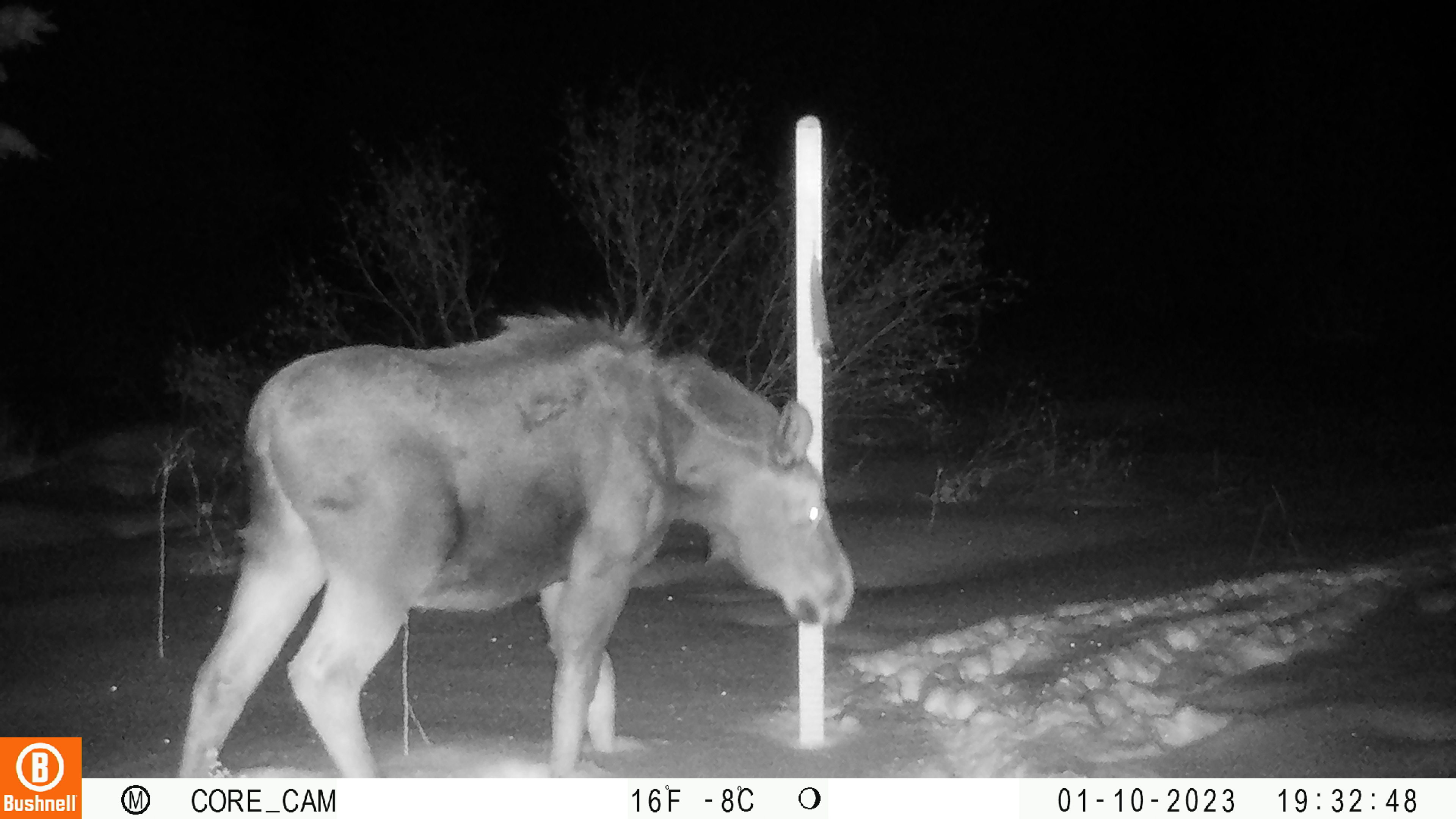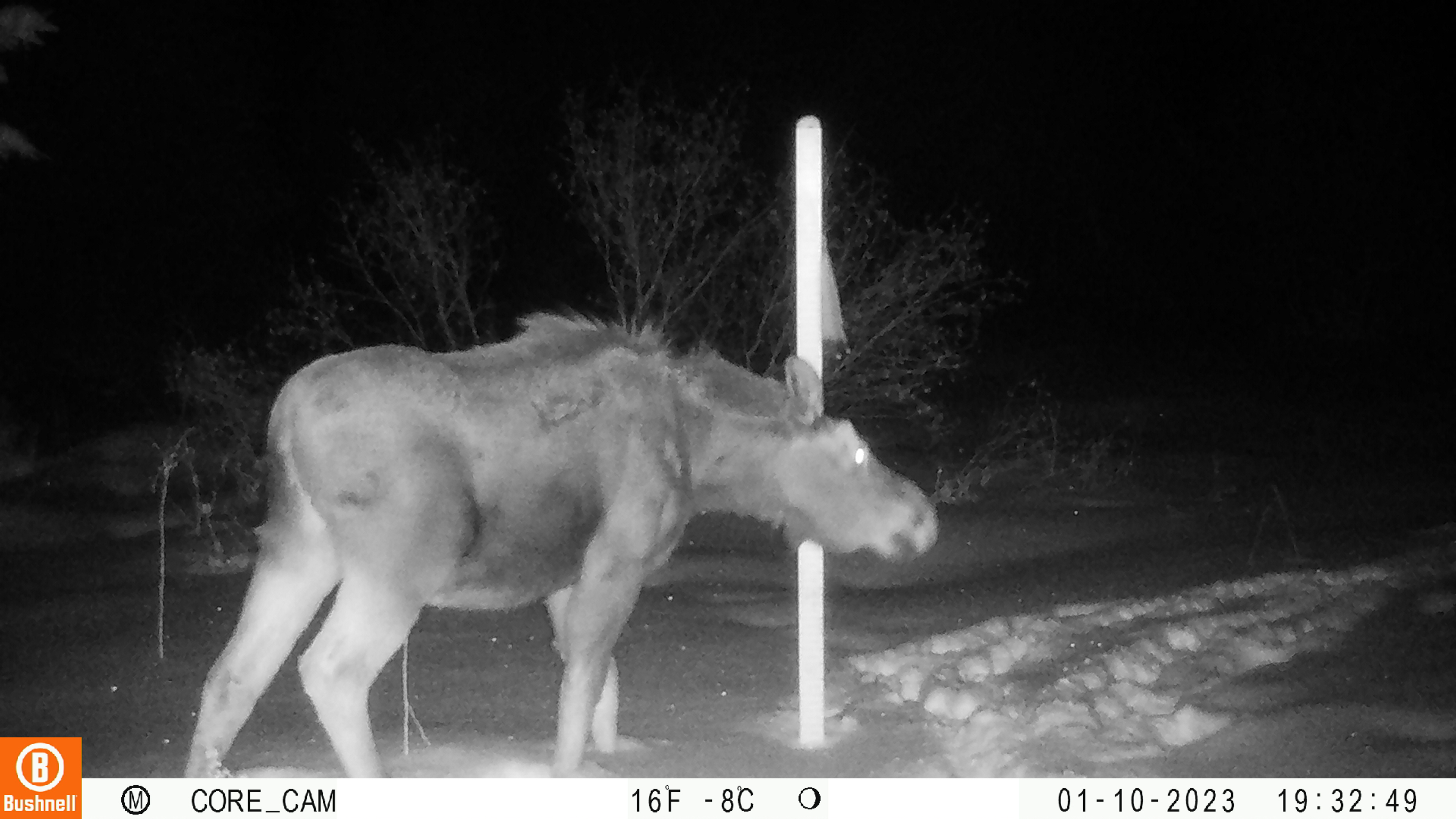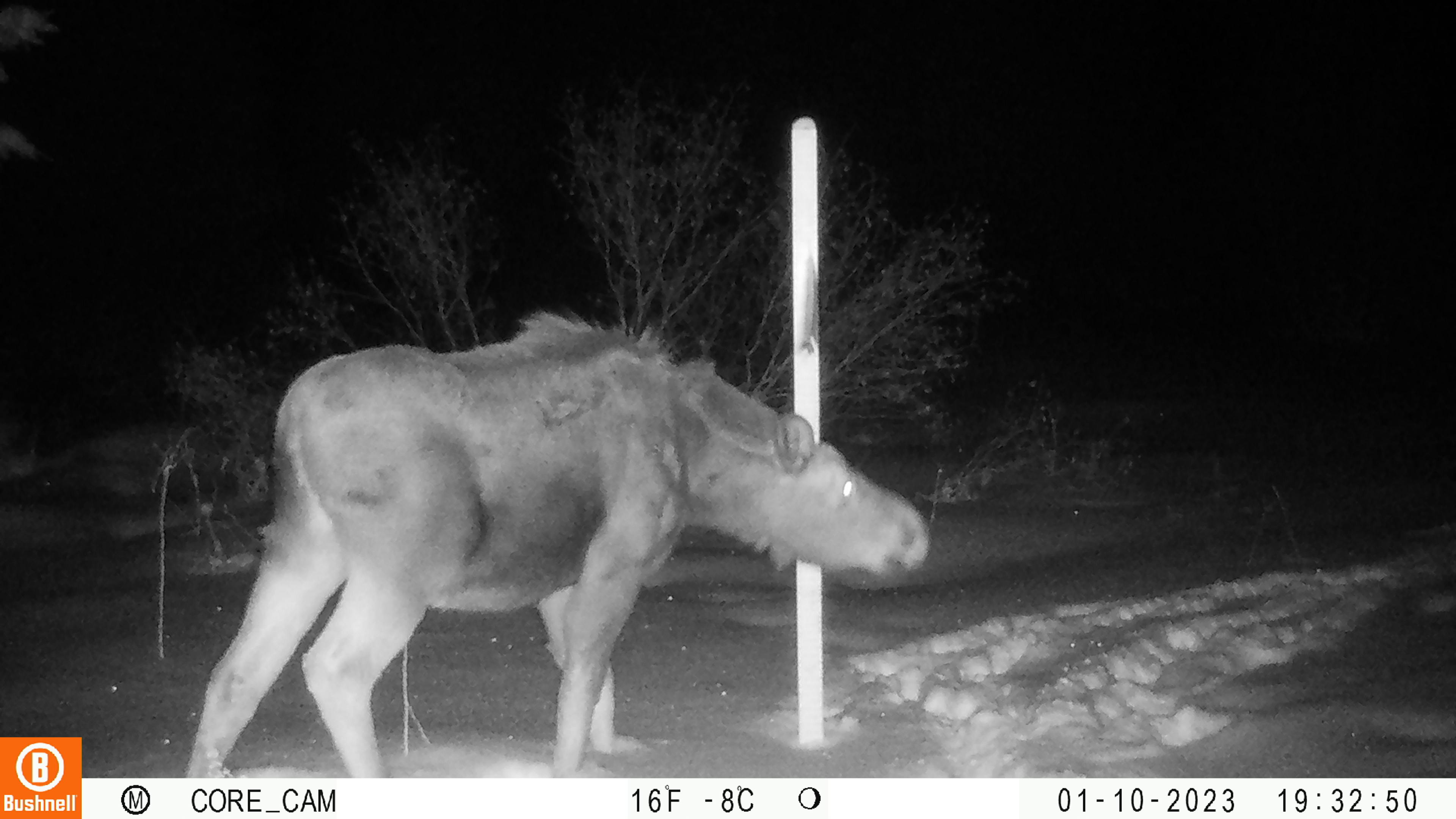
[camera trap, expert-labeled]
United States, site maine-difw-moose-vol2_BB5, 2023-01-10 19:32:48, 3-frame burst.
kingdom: Animalia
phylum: Chordata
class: Mammalia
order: Artiodactyla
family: Cervidae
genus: Alces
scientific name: Alces alces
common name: moose